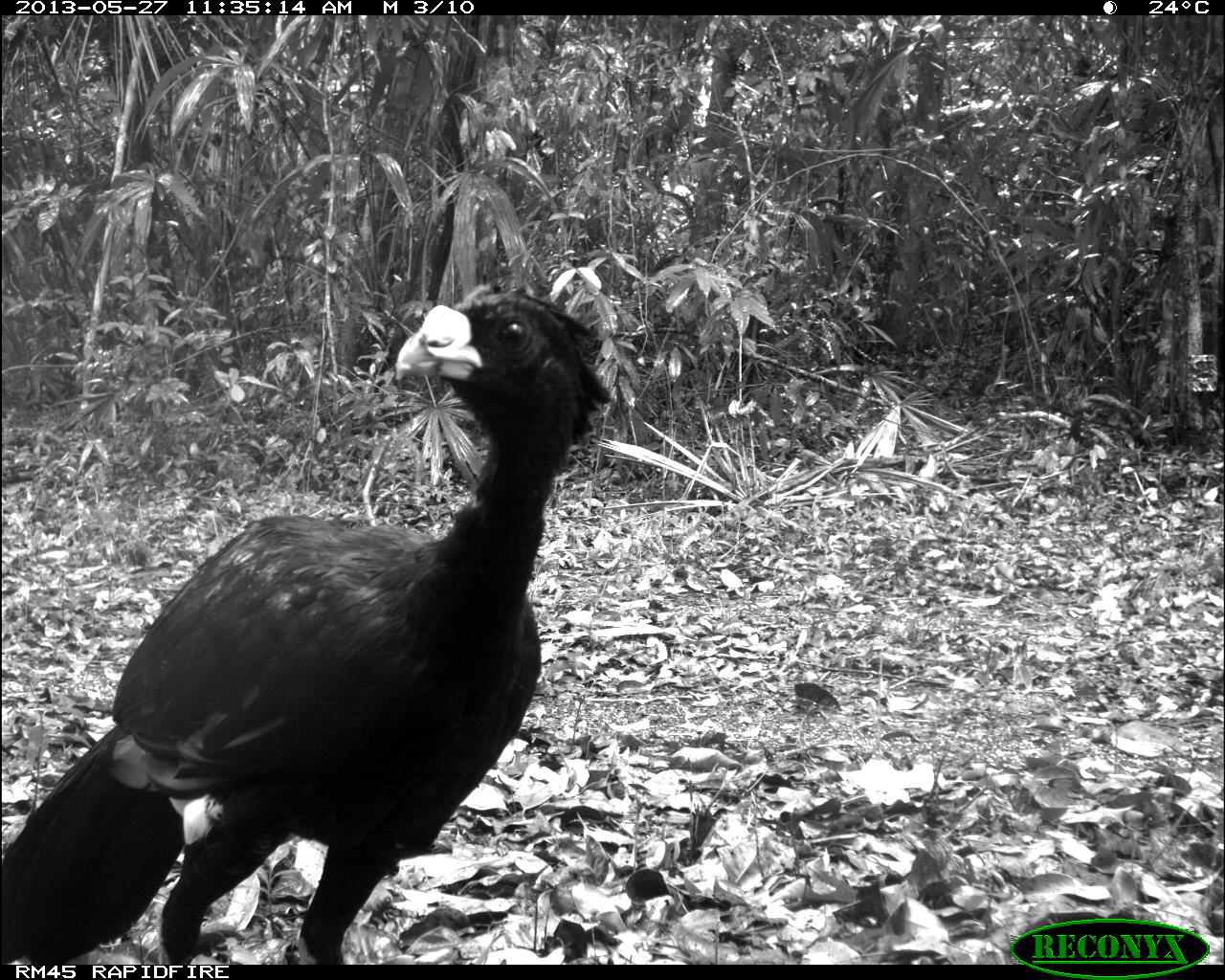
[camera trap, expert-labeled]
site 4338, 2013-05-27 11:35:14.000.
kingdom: Animalia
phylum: Chordata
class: Aves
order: Galliformes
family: Cracidae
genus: Crax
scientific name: Crax rubra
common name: great curassow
Crax rubra (great curassow), count 1, sex male.